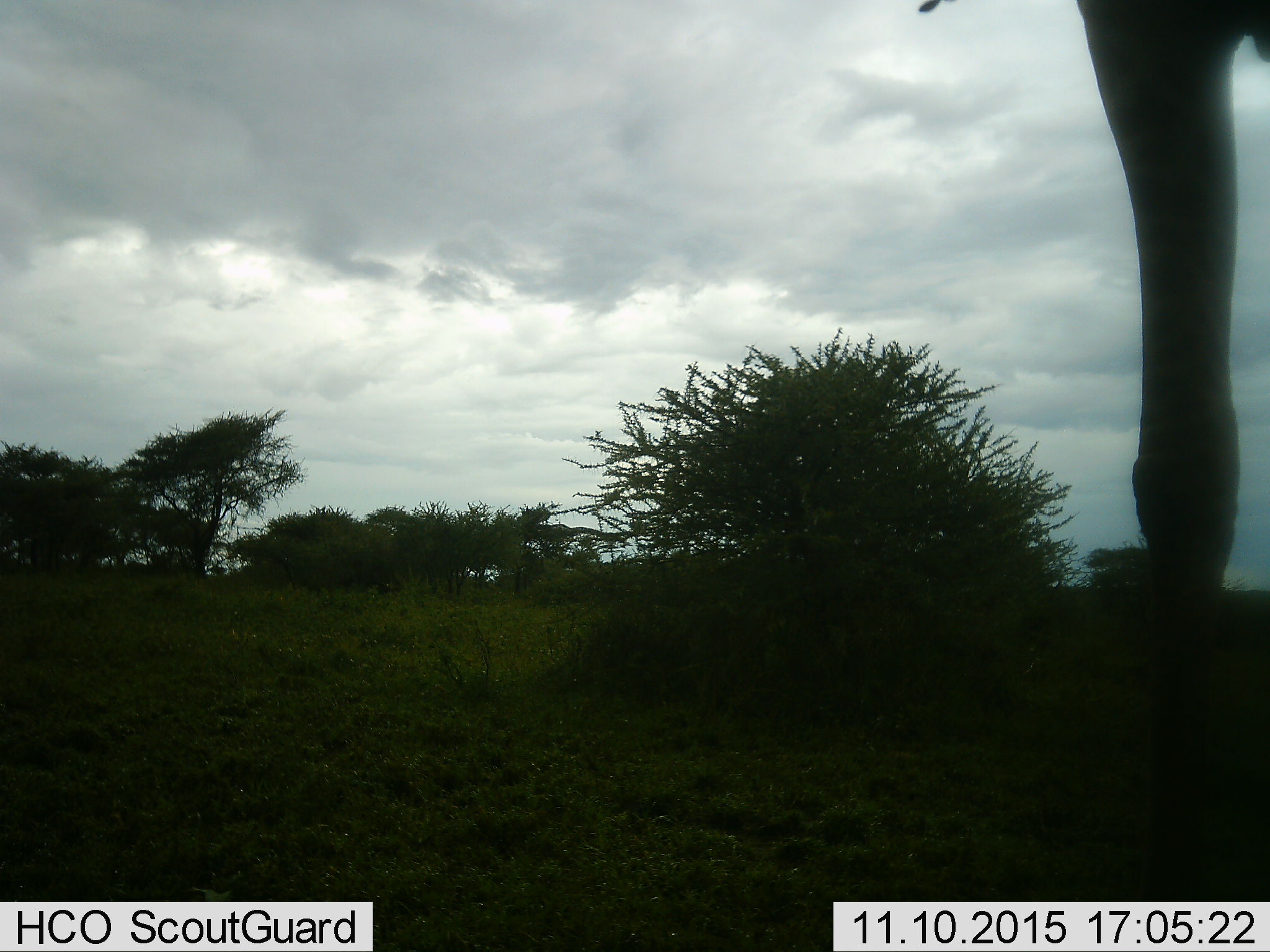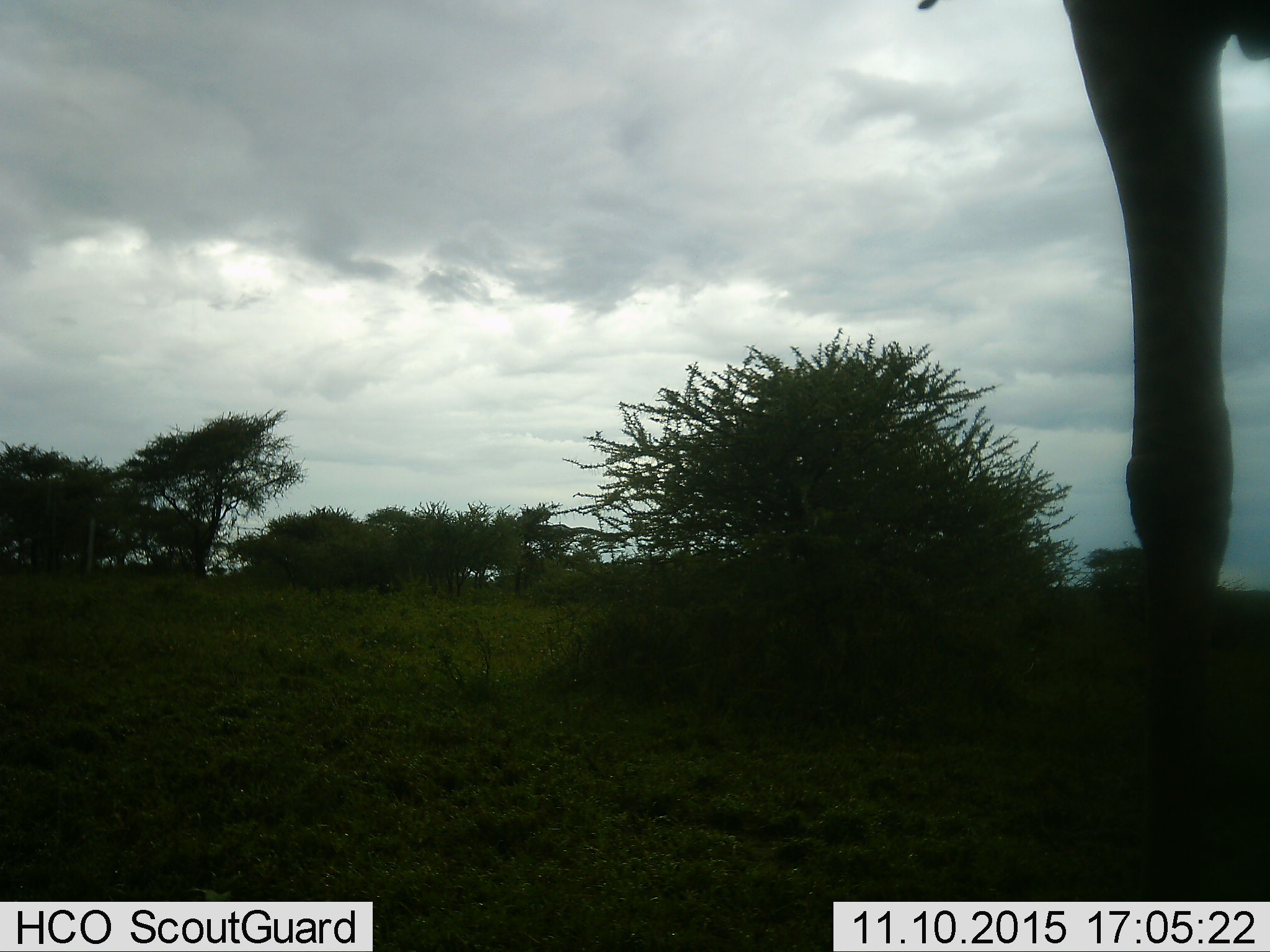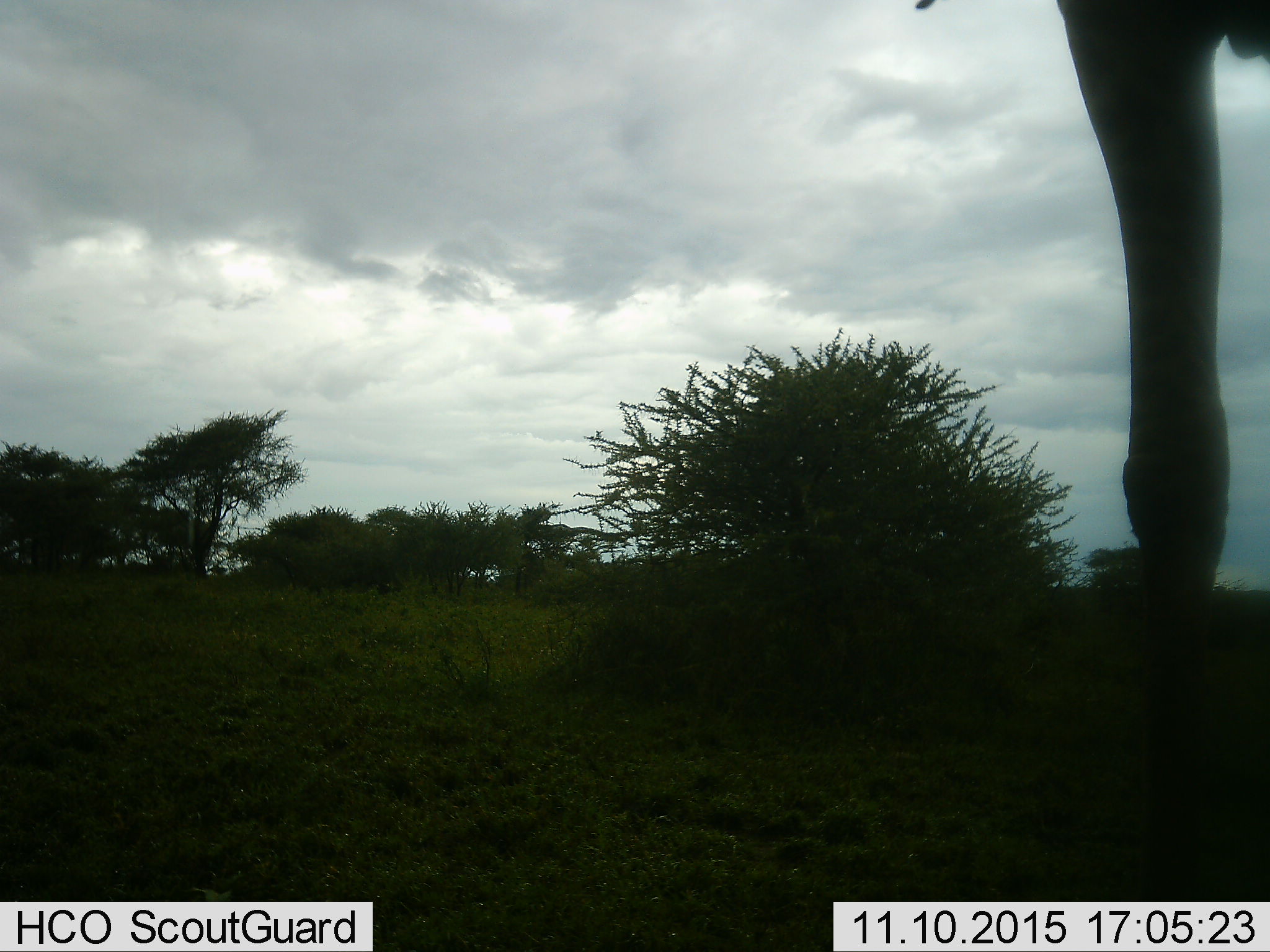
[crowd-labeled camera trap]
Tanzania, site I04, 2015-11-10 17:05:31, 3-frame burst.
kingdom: Animalia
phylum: Chordata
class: Mammalia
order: Artiodactyla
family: Giraffidae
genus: Giraffa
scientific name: Giraffa camelopardalis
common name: giraffe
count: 1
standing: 100%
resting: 0%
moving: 0%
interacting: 0%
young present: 0%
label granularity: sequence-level